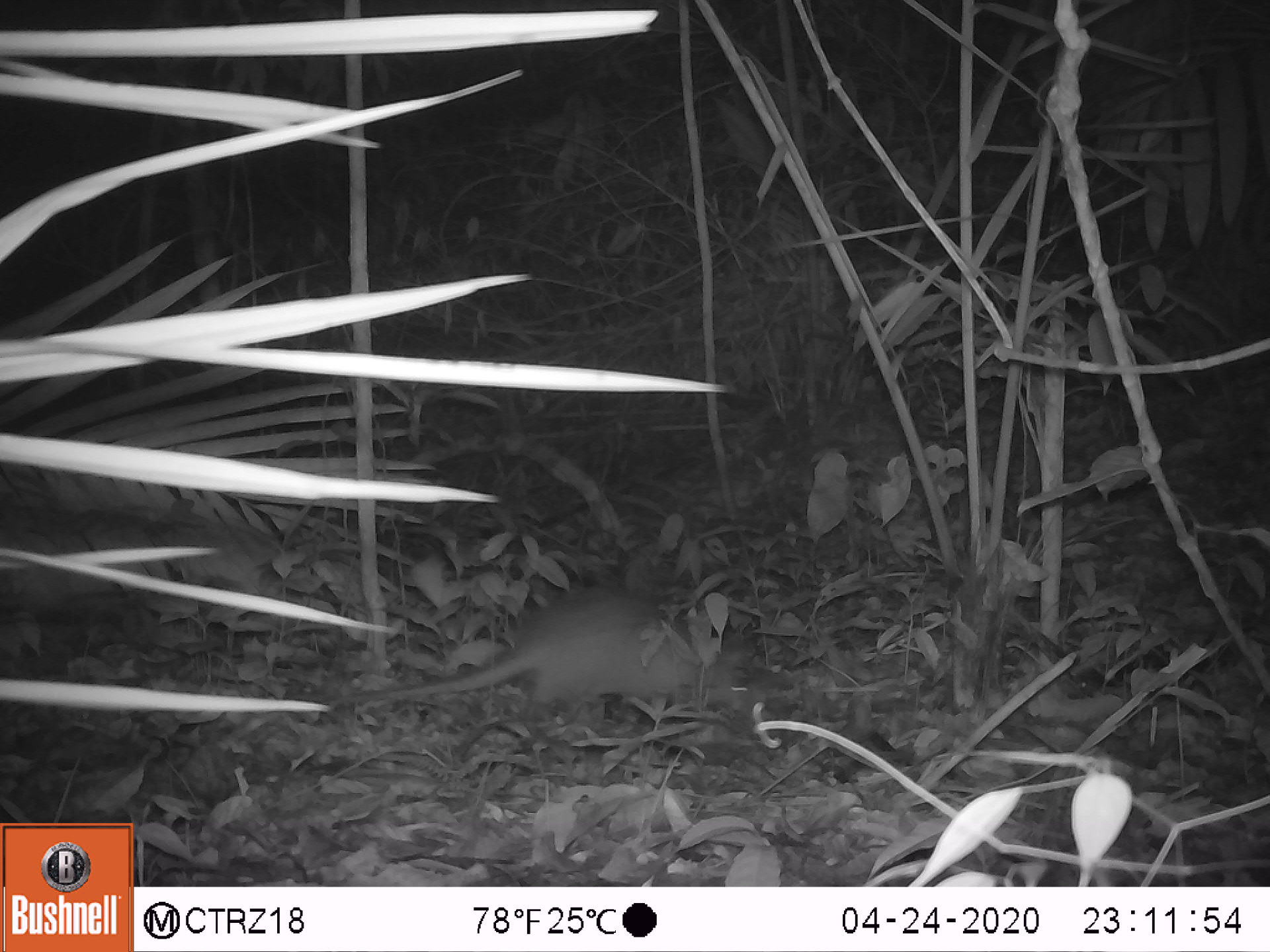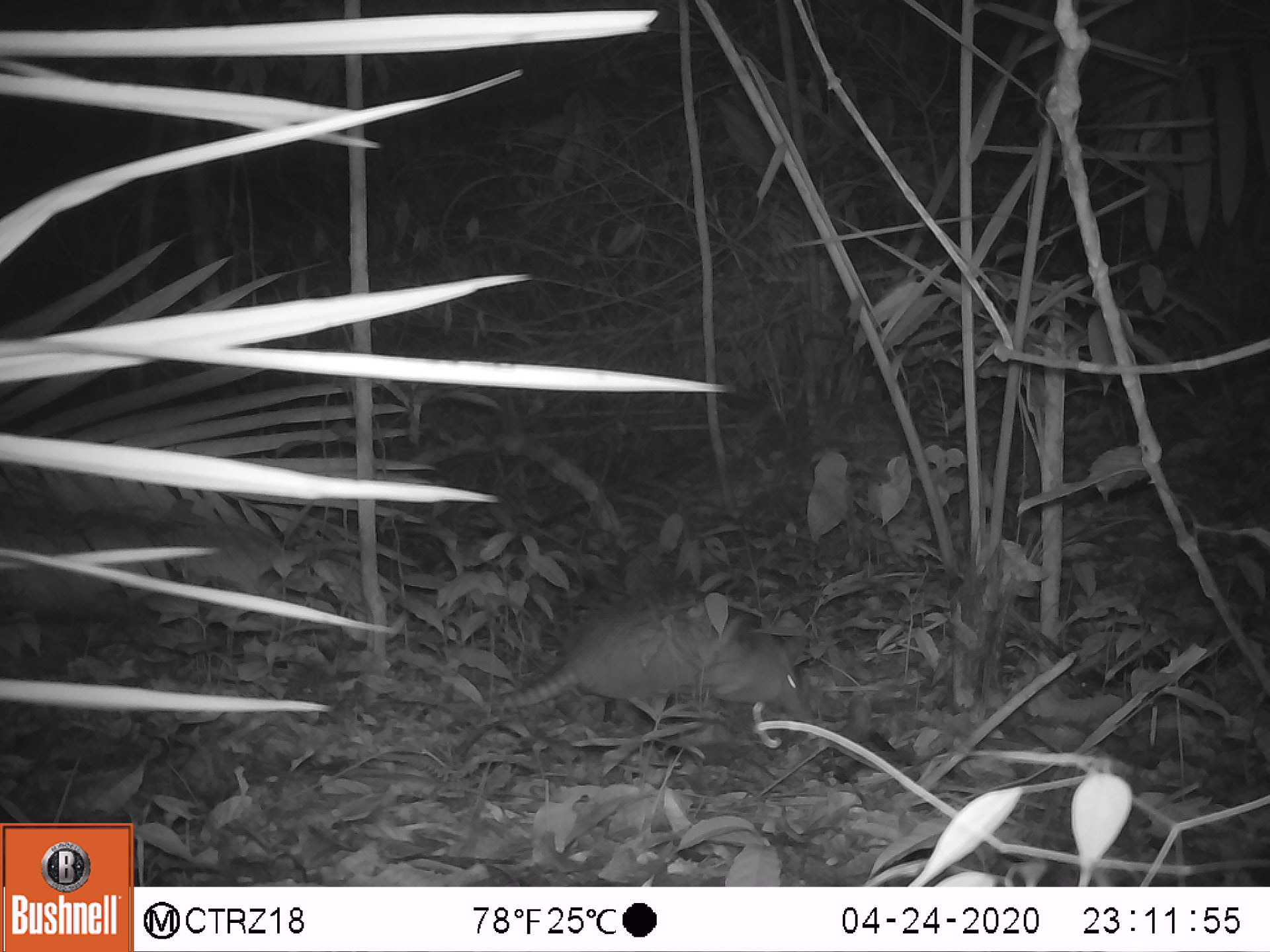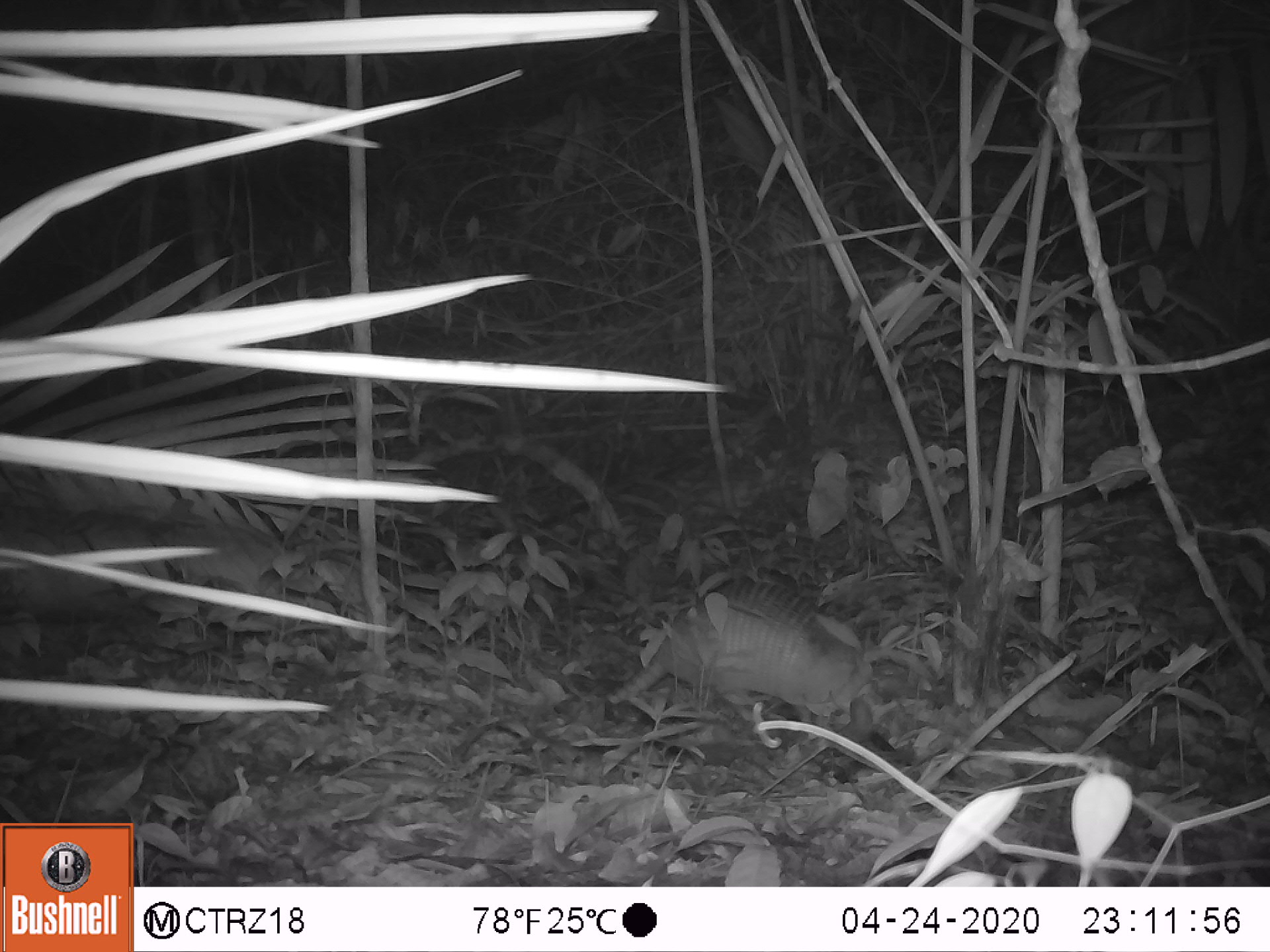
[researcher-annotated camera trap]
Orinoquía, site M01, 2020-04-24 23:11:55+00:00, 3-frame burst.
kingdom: Animalia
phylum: Chordata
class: Mammalia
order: Cingulata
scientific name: Cingulata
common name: armadillo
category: unknown armadillo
Unknown armadillo (armadillo) (Cingulata).